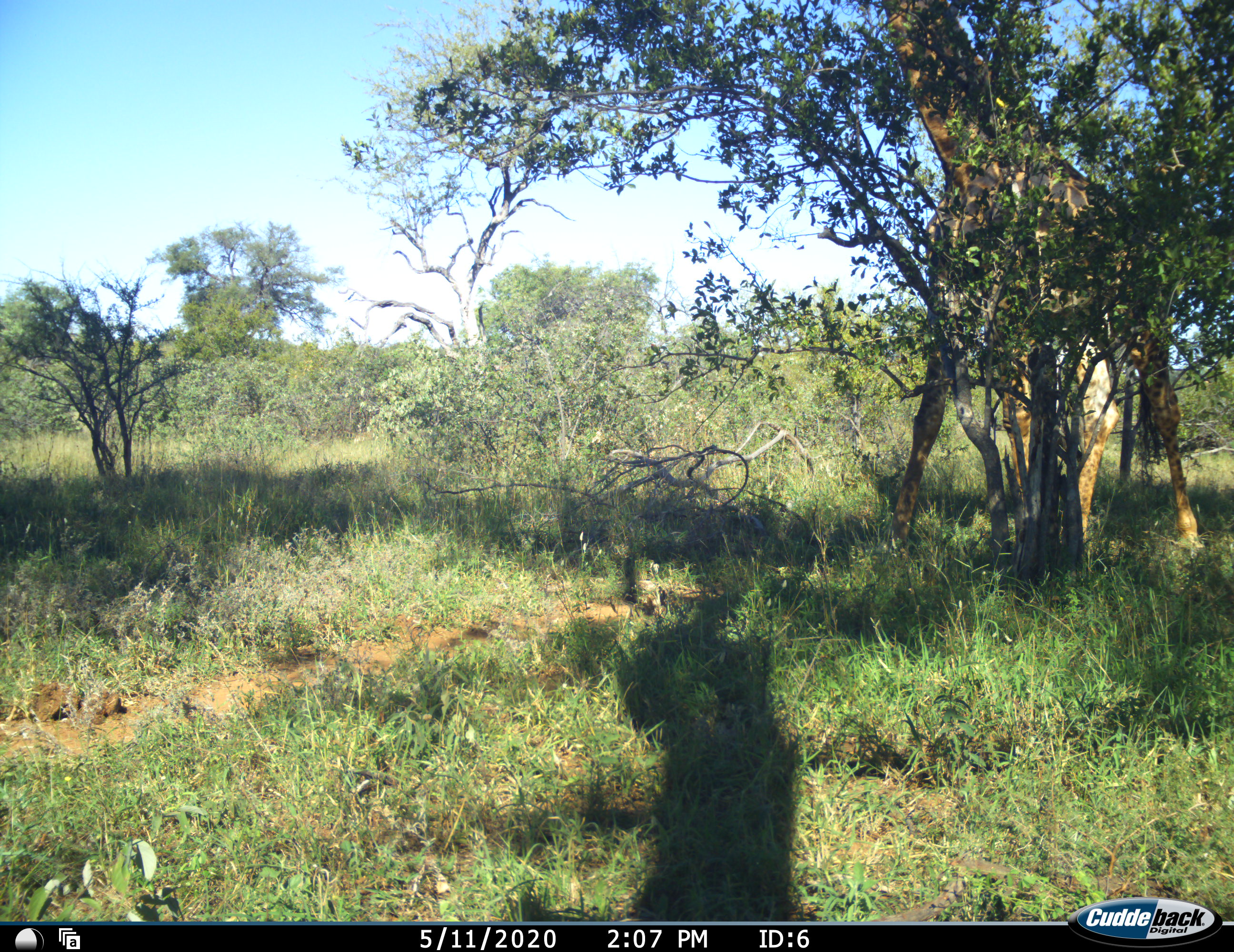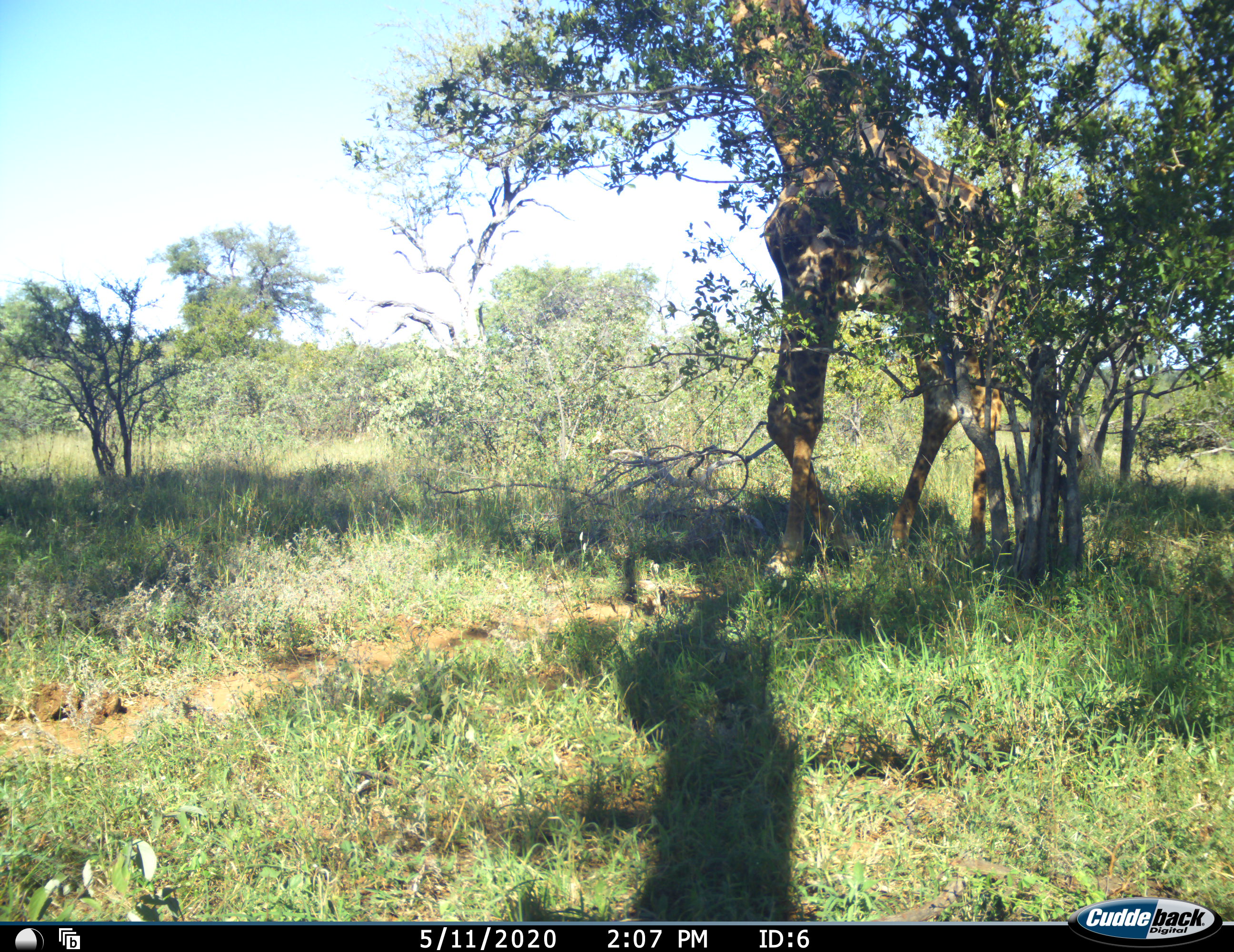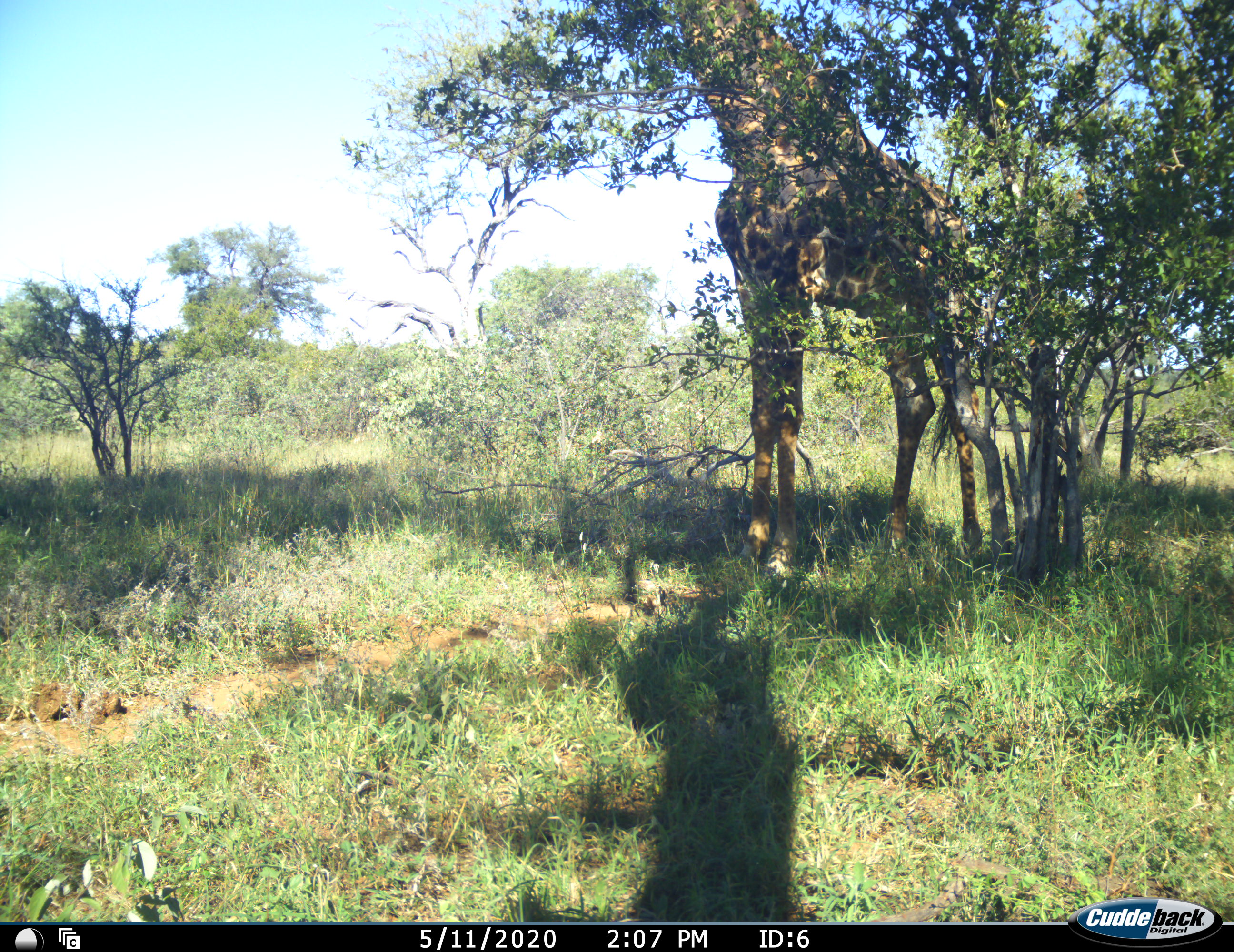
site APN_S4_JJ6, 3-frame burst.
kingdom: Animalia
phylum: Chordata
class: Mammalia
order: Artiodactyla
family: Giraffidae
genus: Giraffa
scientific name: Giraffa camelopardalis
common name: giraffe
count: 1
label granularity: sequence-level